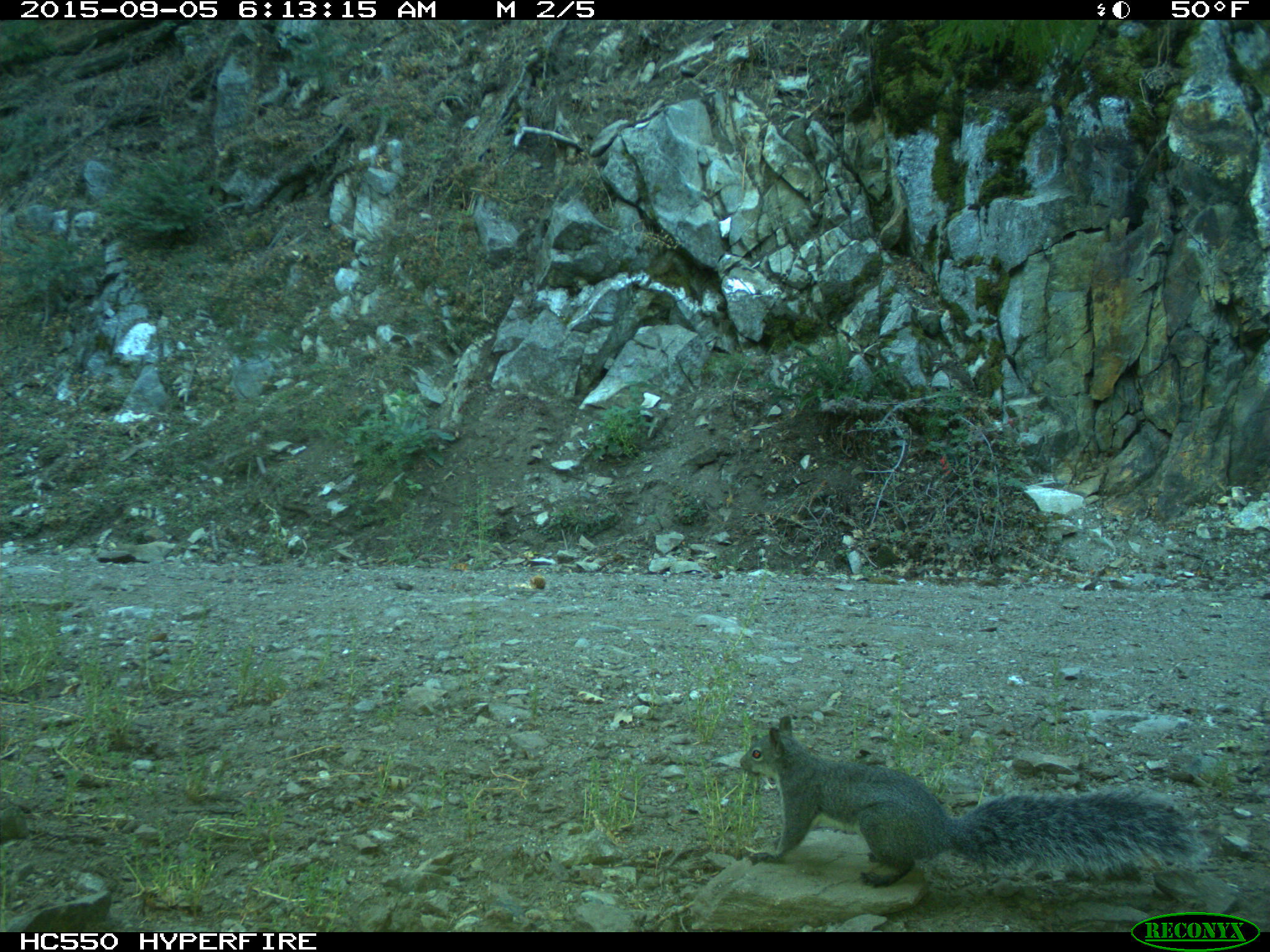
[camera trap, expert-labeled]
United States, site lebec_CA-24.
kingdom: Animalia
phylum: Chordata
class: Mammalia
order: Rodentia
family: Sciuridae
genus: Sciurus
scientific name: Sciurus carolinensis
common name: eastern gray squirrel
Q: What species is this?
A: Sciurus carolinensis (eastern gray squirrel).